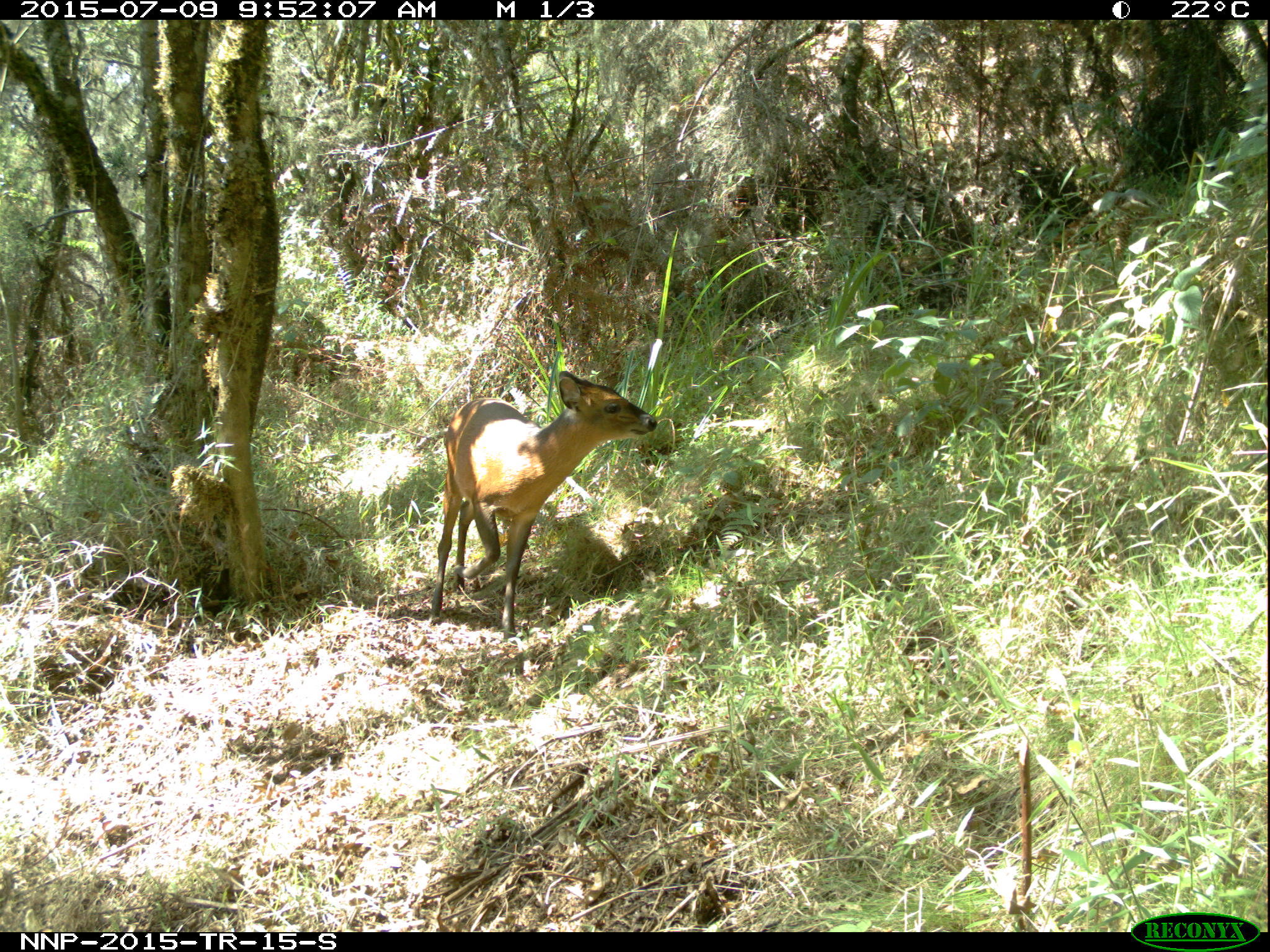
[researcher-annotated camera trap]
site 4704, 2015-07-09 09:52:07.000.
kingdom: Animalia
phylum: Chordata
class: Mammalia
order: Artiodactyla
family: Bovidae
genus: Cephalophus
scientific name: Cephalophus nigrifrons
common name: black-fronted duiker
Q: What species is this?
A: Cephalophus nigrifrons (black-fronted duiker).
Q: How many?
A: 1.